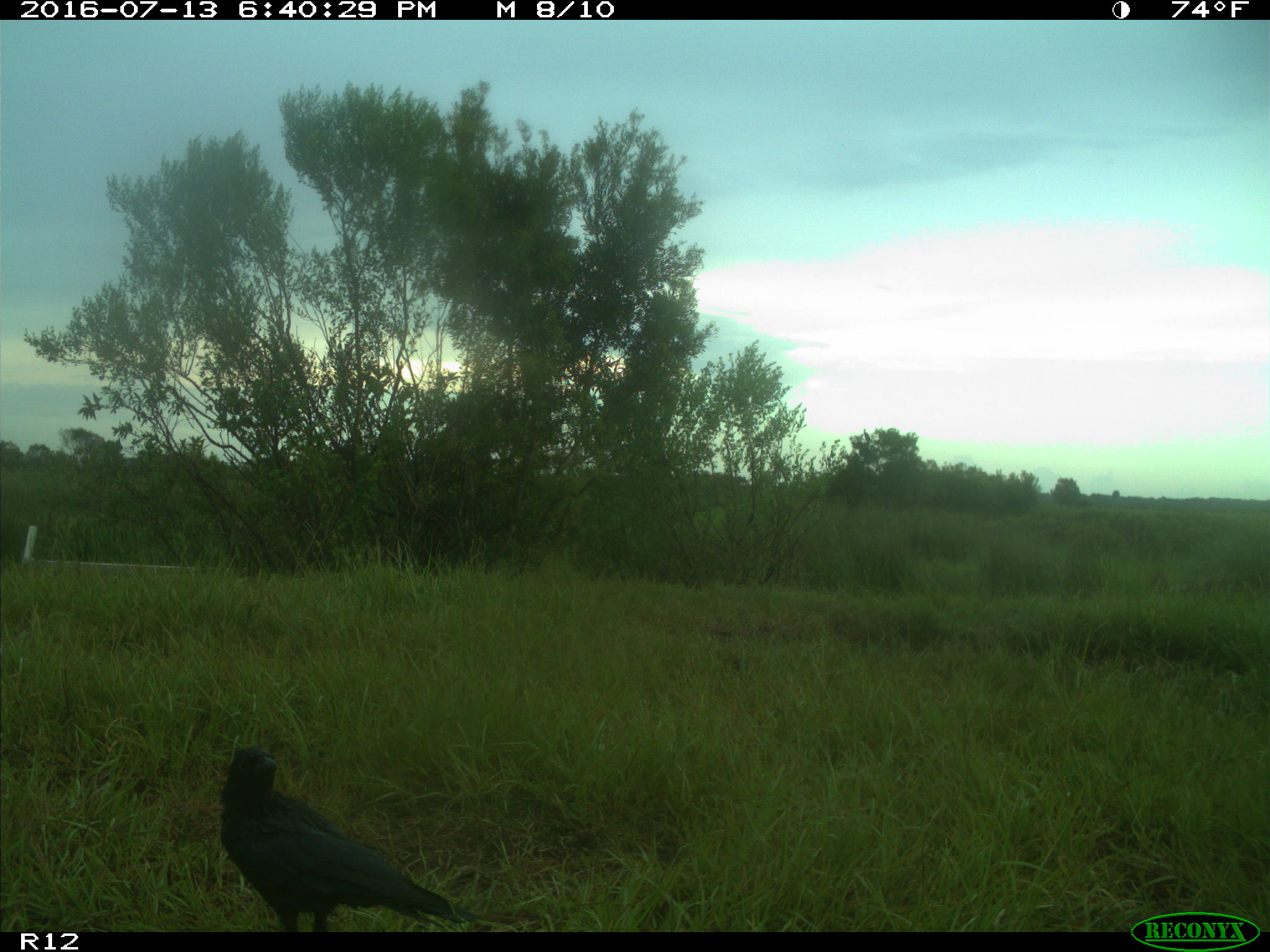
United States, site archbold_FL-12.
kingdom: Animalia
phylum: Chordata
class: Aves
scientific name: Aves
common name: birds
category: unidentified bird